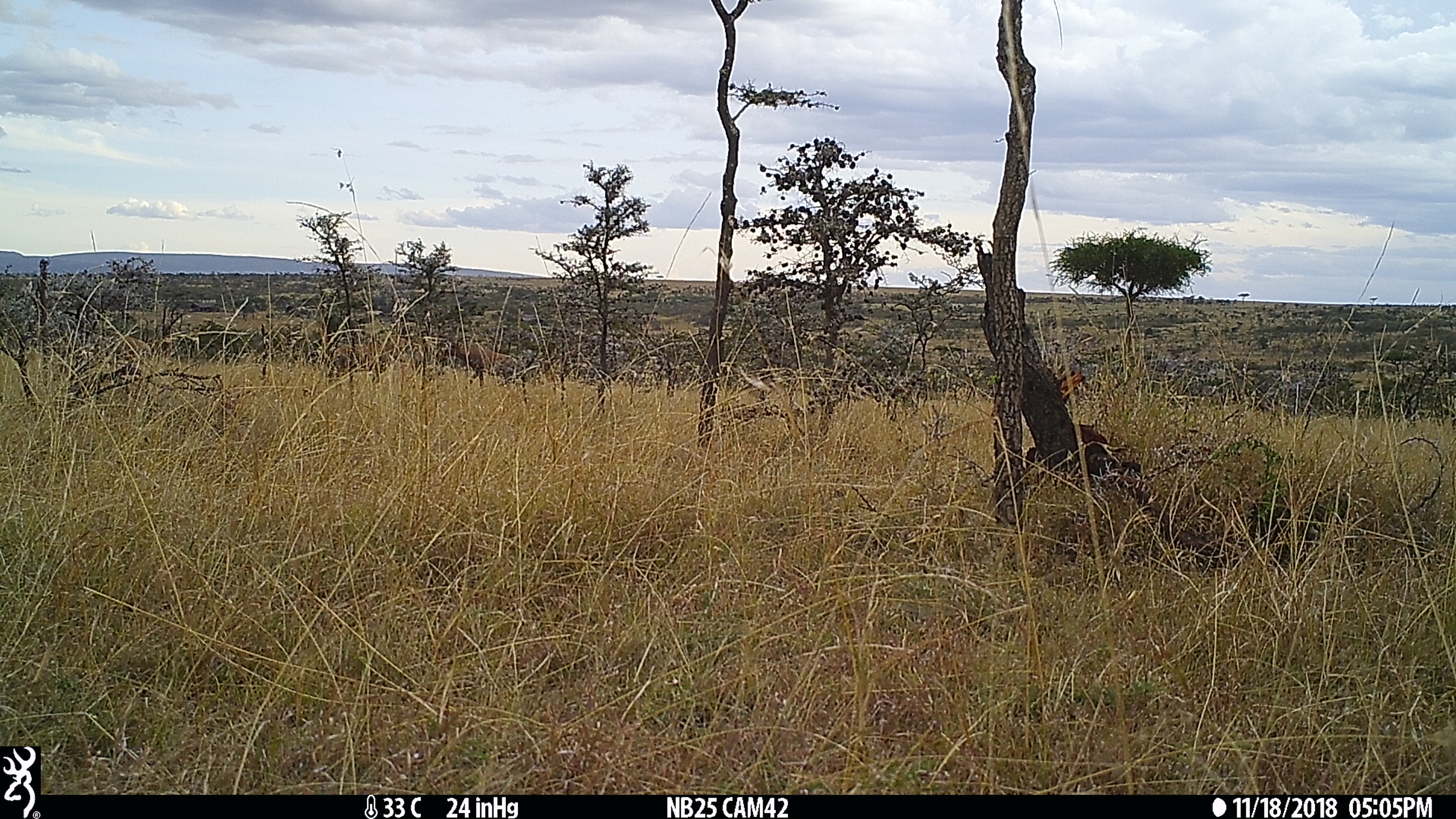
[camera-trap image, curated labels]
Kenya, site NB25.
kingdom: Animalia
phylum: Chordata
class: Mammalia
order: Artiodactyla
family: Bovidae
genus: Damaliscus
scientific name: Damaliscus lunatus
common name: topi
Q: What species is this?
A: Topi (Damaliscus lunatus).